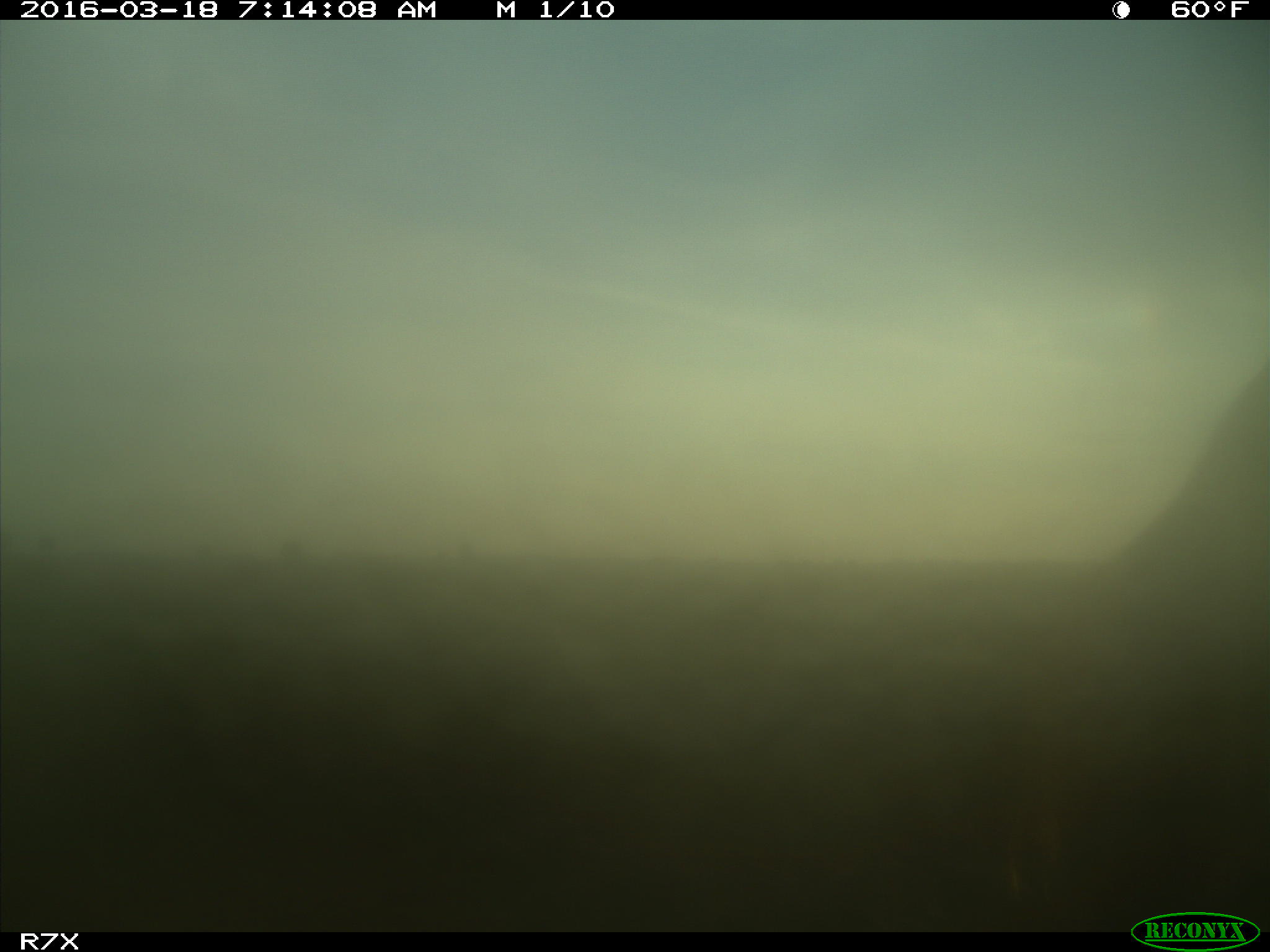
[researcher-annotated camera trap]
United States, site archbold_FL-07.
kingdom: Animalia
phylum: Chordata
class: Mammalia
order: Artiodactyla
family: Bovidae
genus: Bos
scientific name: Bos taurus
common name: domestic cow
Bos taurus (domestic cow).